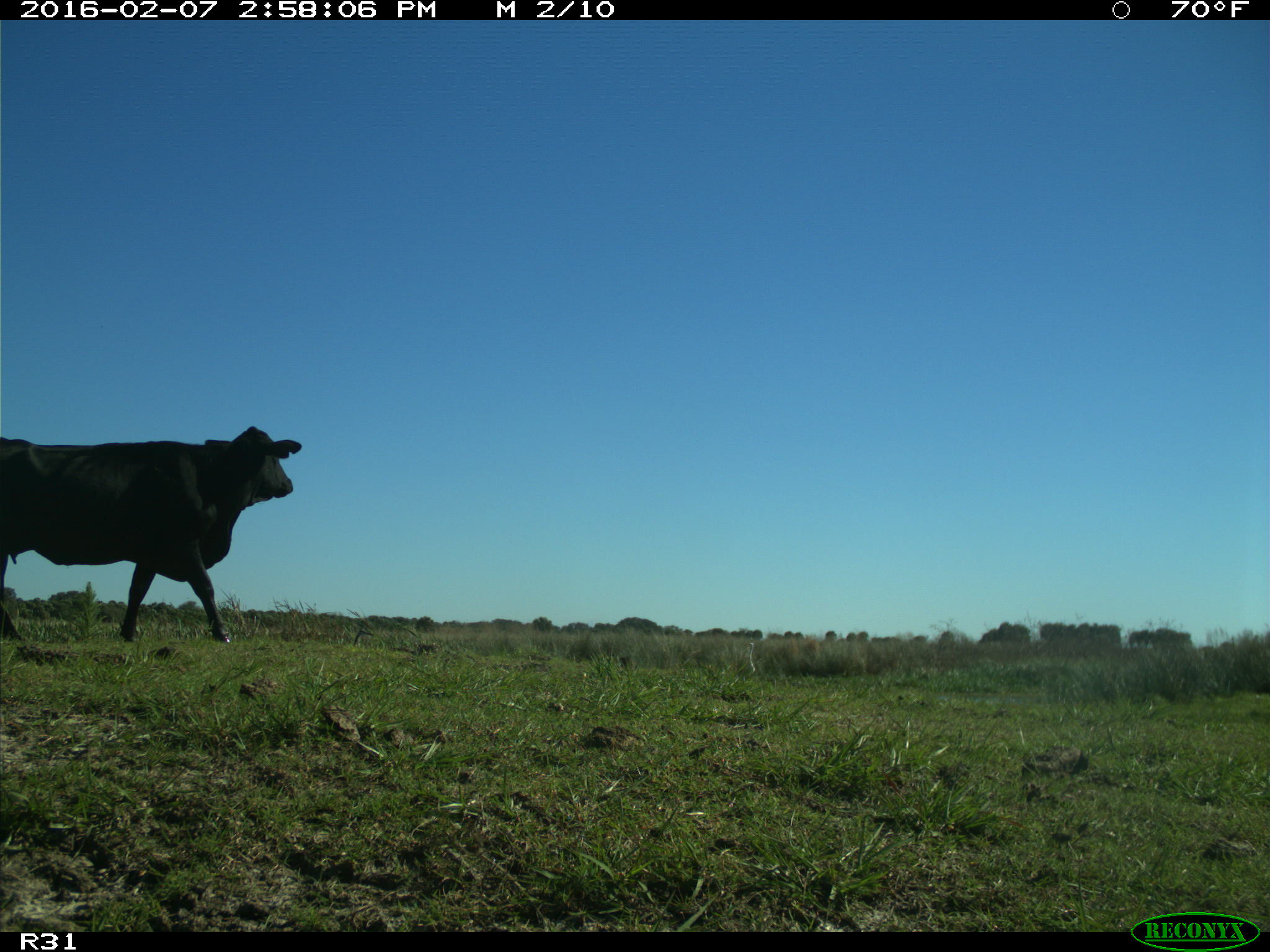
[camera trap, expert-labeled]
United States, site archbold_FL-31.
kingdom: Animalia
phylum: Chordata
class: Mammalia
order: Artiodactyla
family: Bovidae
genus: Bos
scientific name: Bos taurus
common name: domestic cow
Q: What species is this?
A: Bos taurus (domestic cow).